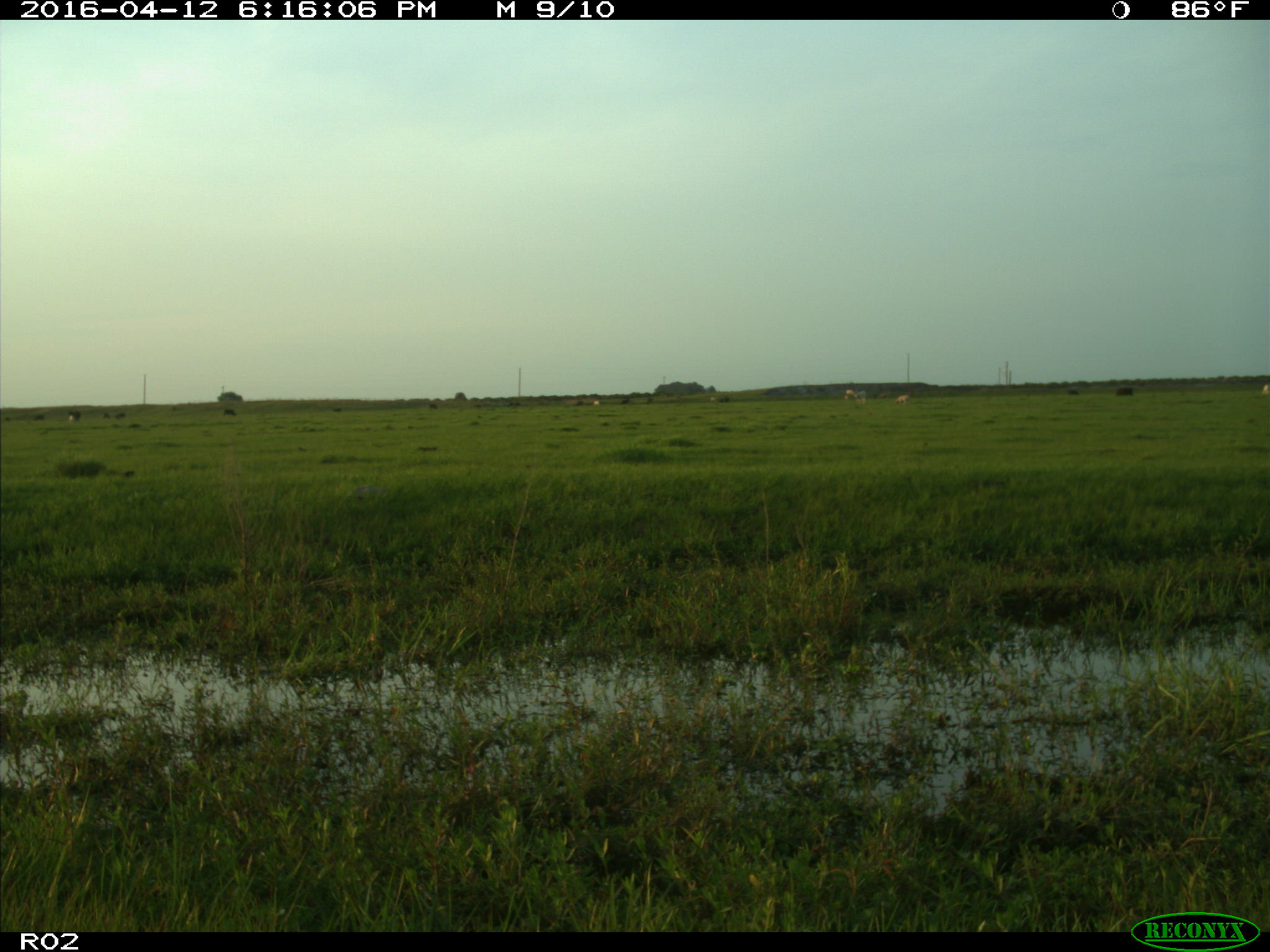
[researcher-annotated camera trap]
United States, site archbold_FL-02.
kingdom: Animalia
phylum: Chordata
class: Mammalia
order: Artiodactyla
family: Bovidae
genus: Bos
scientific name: Bos taurus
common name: domestic cow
Bos taurus (domestic cow).